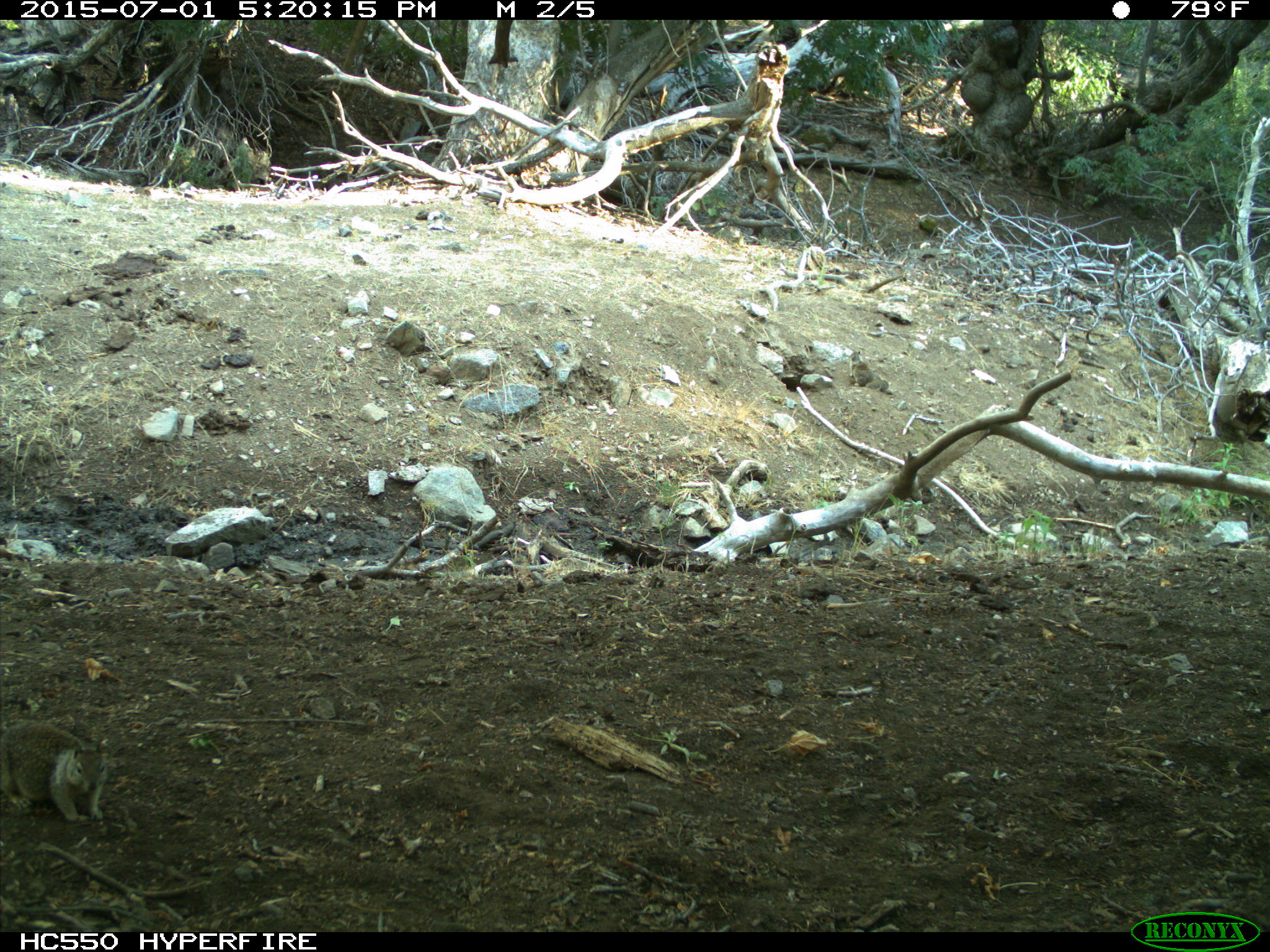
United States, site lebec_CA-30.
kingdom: Animalia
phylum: Chordata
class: Mammalia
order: Rodentia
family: Sciuridae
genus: Otospermophilus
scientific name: Otospermophilus beecheyi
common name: california ground squirrel